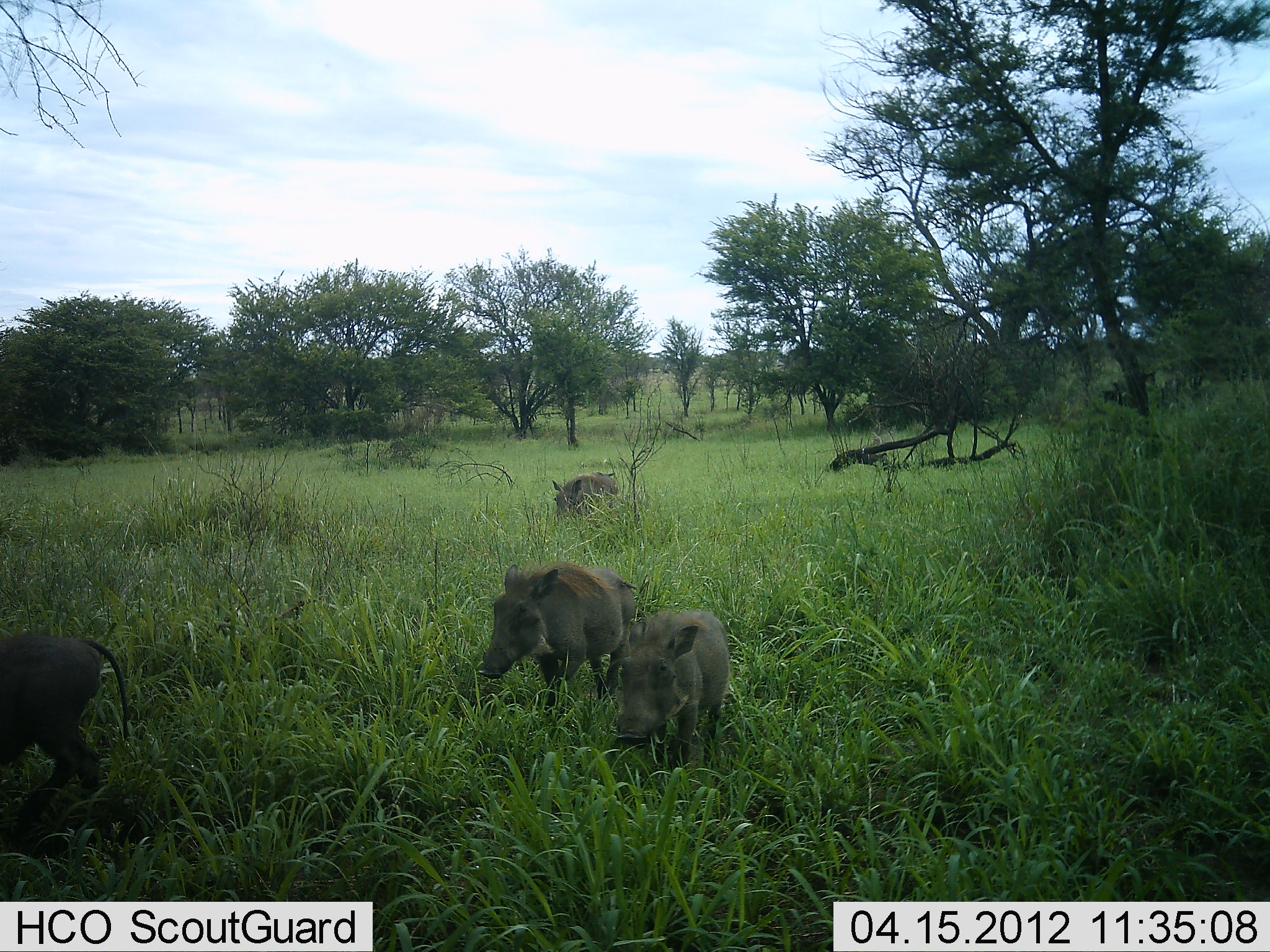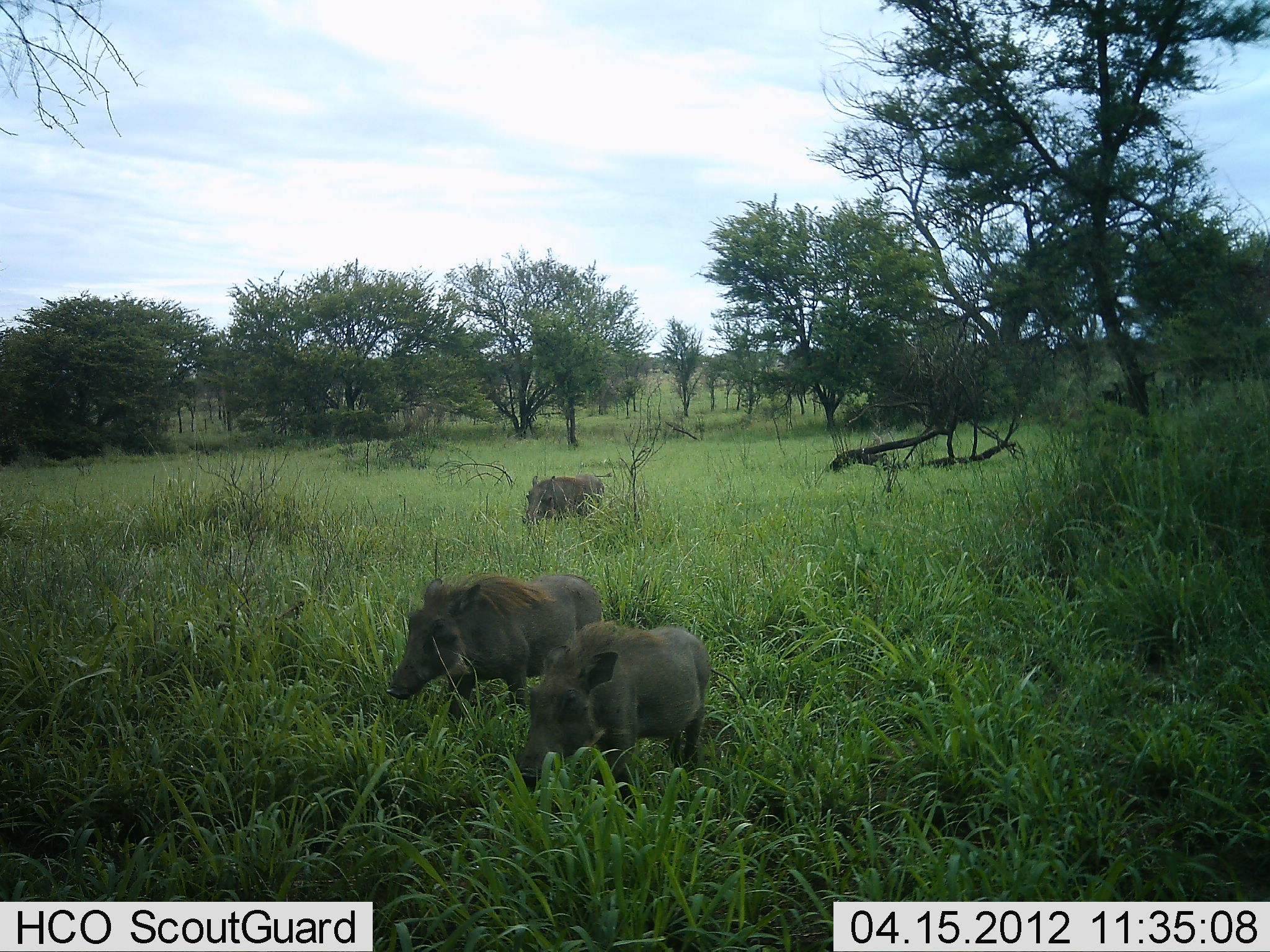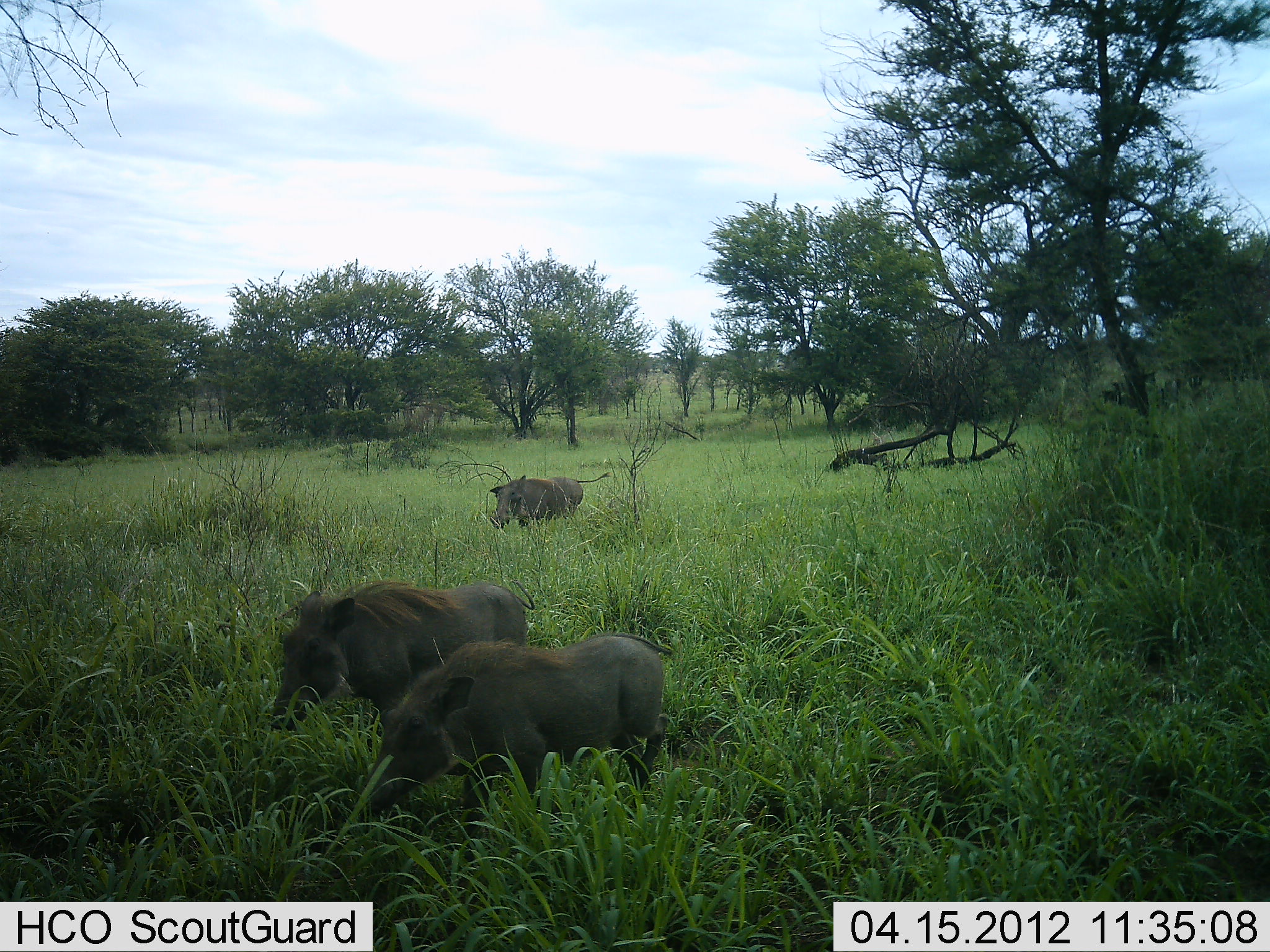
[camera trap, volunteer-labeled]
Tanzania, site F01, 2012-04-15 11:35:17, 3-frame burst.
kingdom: Animalia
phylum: Chordata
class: Mammalia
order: Artiodactyla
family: Suidae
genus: Phacochoerus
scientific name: Phacochoerus africanus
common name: warthog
Warthog (Phacochoerus africanus), count 4. Behavior (volunteer vote fractions): standing 0%, resting 0%, moving 100%, interacting 0%. Young present (vote fraction): 0%. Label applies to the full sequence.